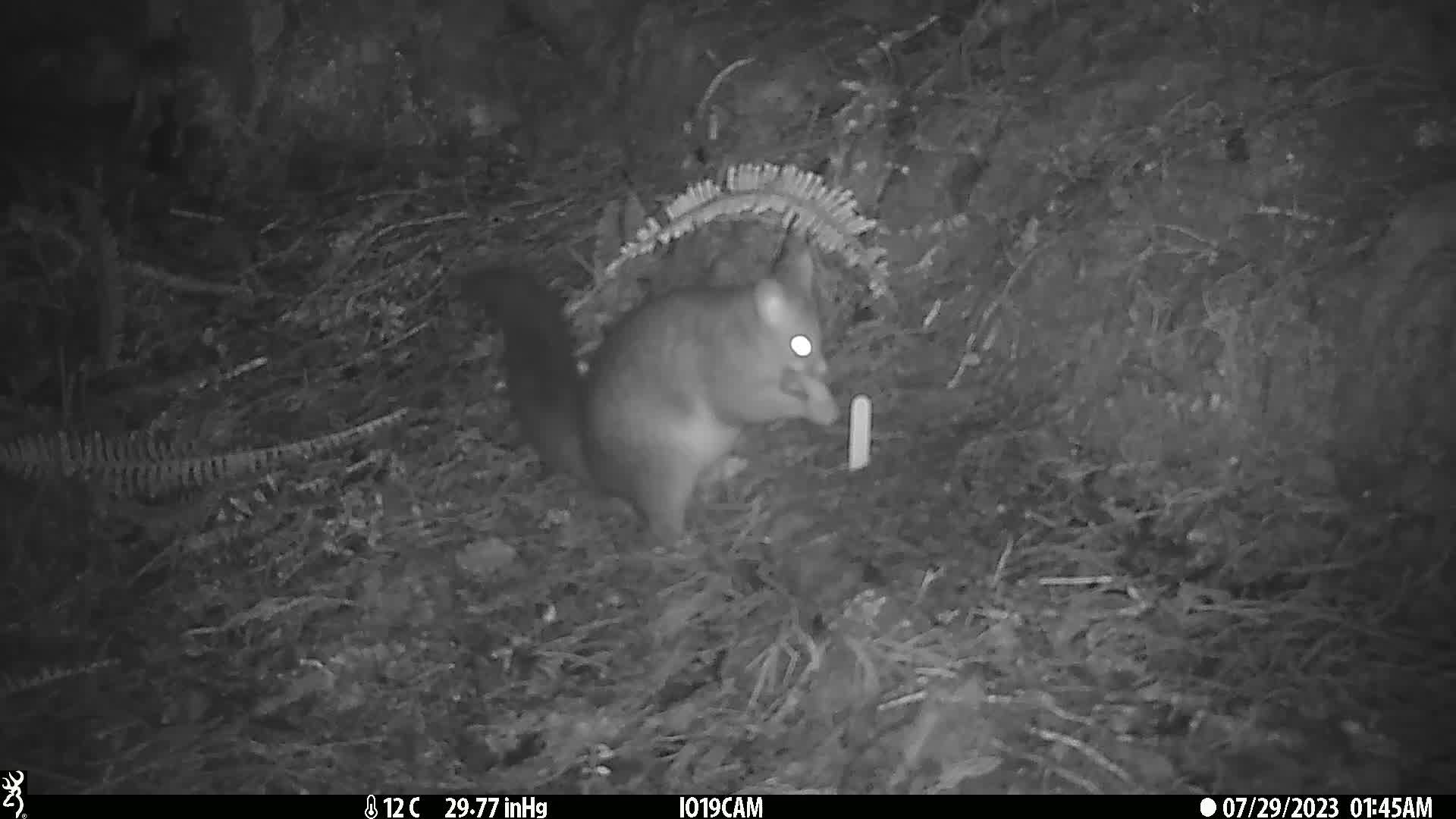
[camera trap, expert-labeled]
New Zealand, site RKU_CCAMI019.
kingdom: Animalia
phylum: Chordata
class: Mammalia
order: Diprotodontia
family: Phalangeridae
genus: Trichosurus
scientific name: Trichosurus vulpecula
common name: common brushtail possum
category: possum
Possum (common brushtail possum) (Trichosurus vulpecula).